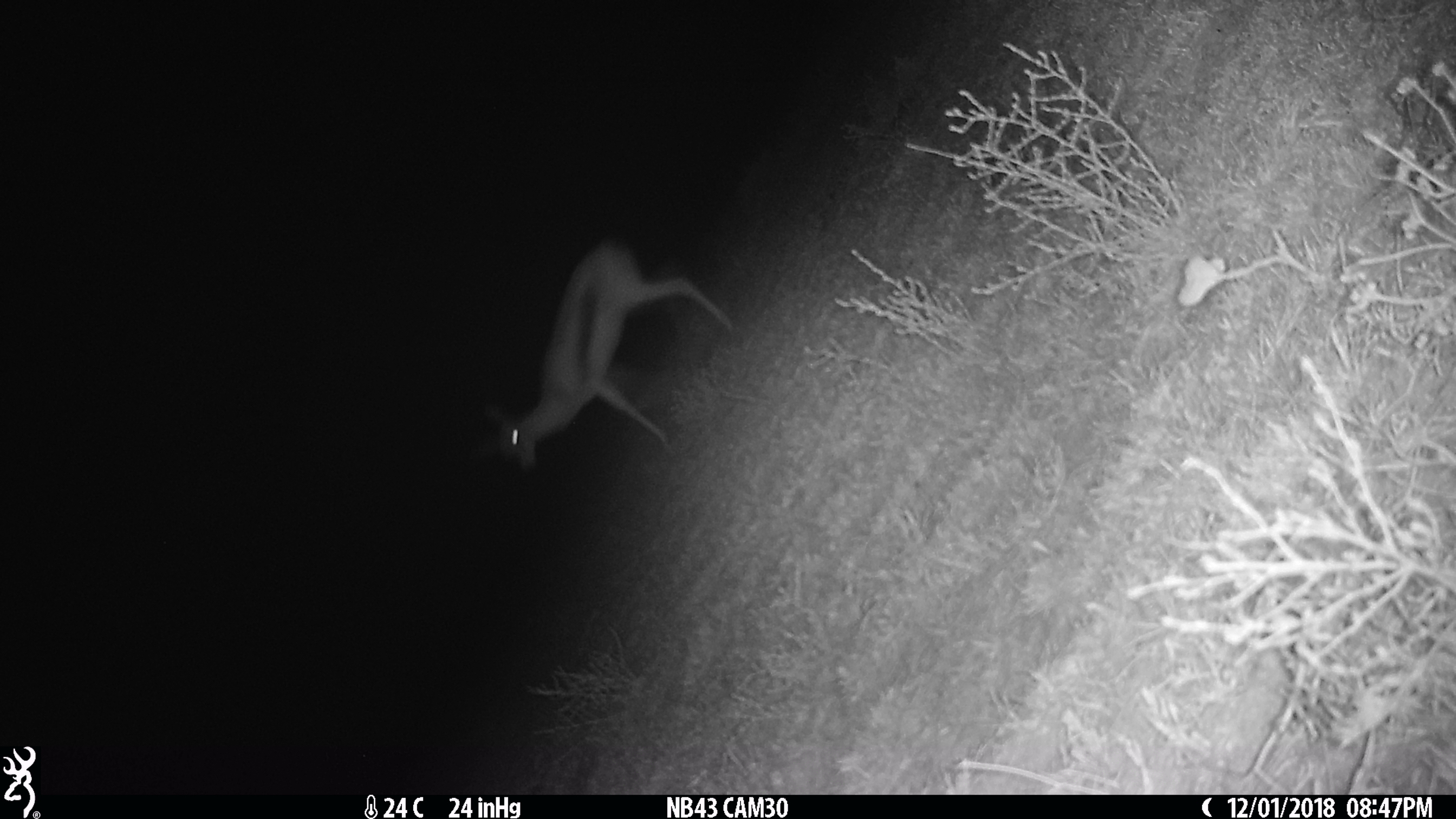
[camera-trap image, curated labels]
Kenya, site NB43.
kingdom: Animalia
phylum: Chordata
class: Mammalia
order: Artiodactyla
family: Bovidae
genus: Eudorcas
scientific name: Eudorcas thomsonii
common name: thomon's gazelle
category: gazelle thomsons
Gazelle thomsons (thomon's gazelle) (Eudorcas thomsonii).